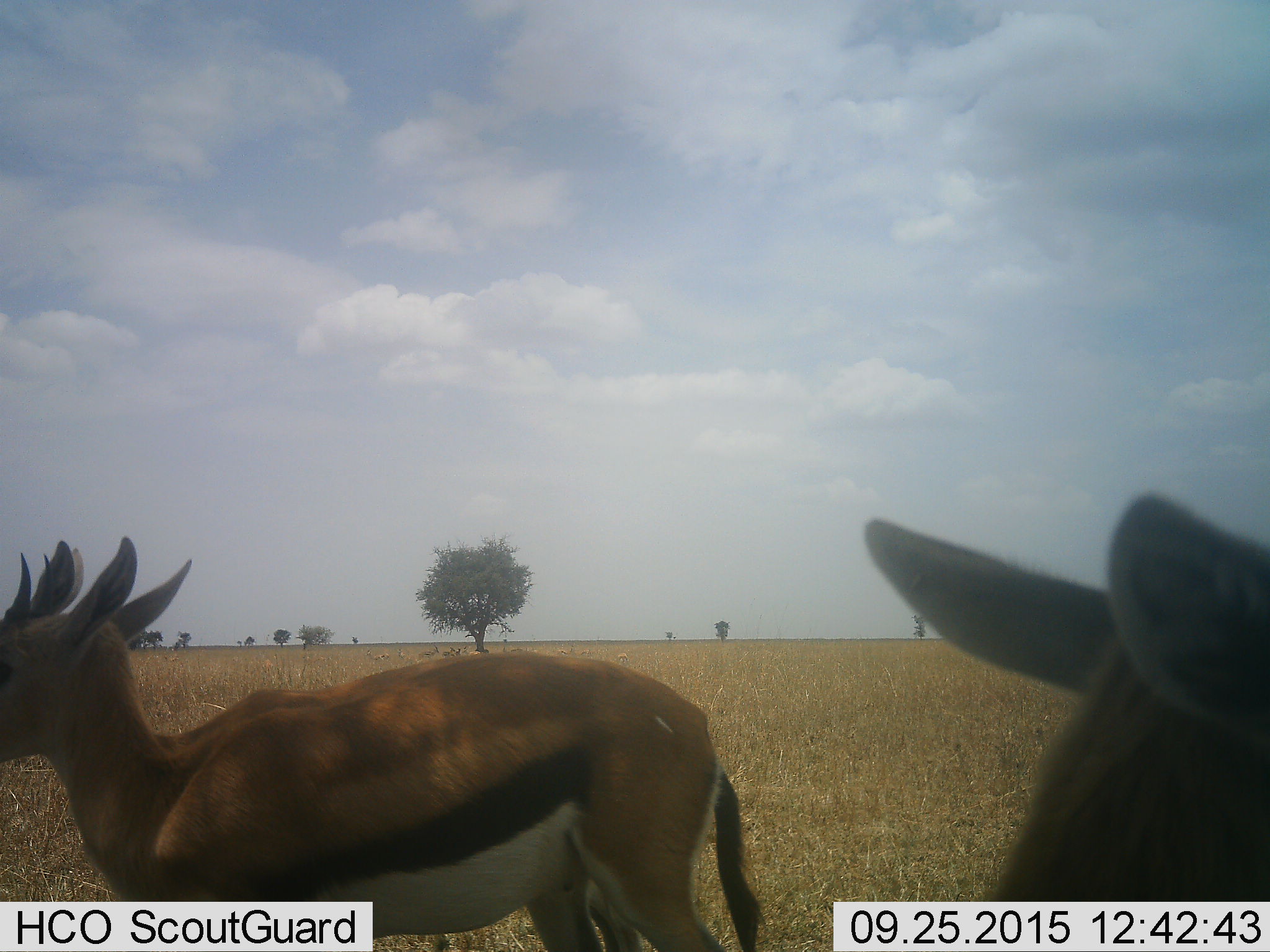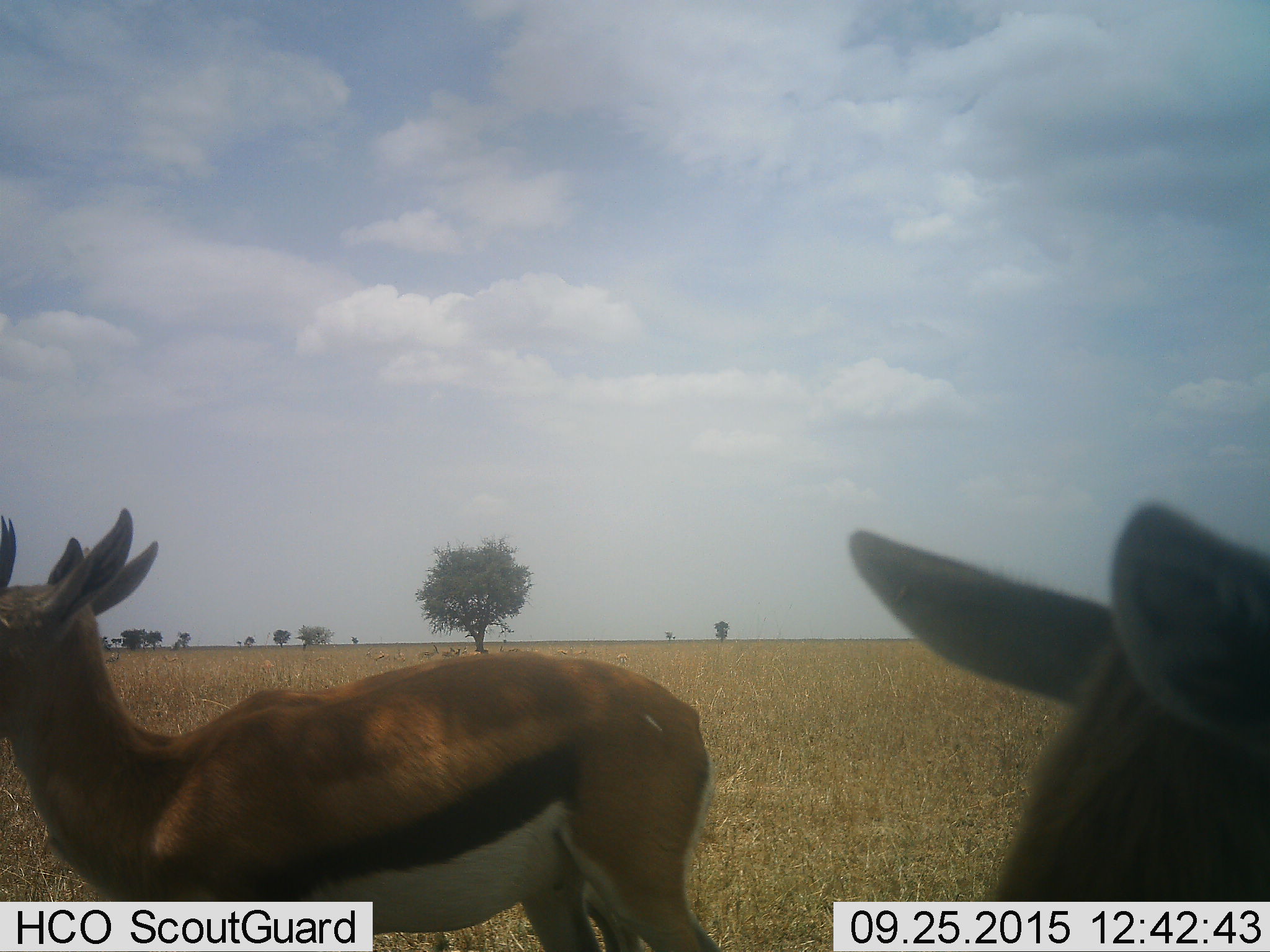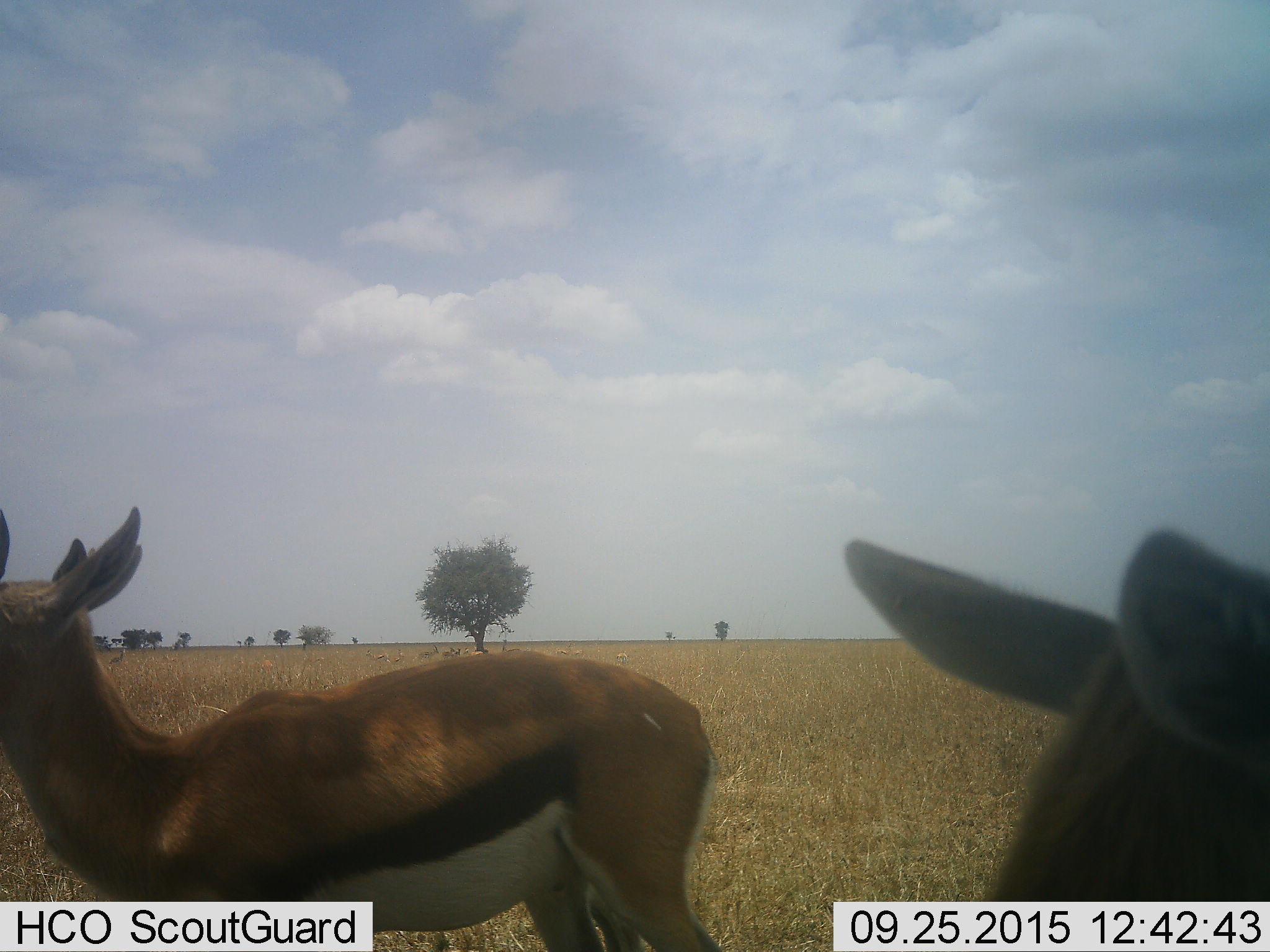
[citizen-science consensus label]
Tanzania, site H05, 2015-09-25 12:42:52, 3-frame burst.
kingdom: Animalia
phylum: Chordata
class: Mammalia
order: Artiodactyla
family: Bovidae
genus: Eudorcas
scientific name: Eudorcas thomsonii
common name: thomson's gazelle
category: gazellethomsons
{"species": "gazellethomsons (thomson's gazelle) (Eudorcas thomsonii)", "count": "11-50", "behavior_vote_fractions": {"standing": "80%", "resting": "20%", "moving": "30%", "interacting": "0%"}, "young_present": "0%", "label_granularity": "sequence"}